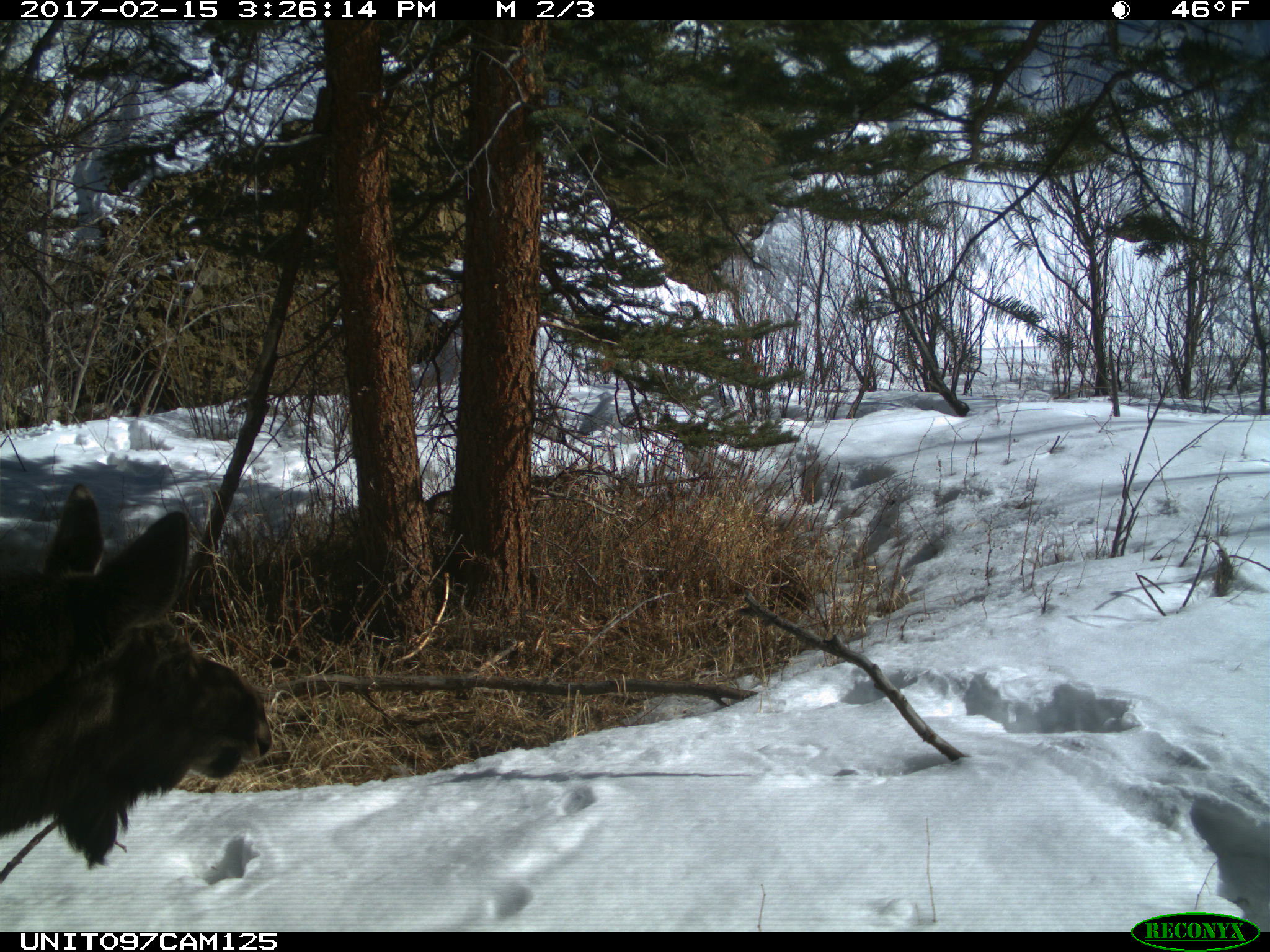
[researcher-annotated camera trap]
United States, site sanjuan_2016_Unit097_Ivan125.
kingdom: Animalia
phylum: Chordata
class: Mammalia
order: Artiodactyla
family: Cervidae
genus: Alces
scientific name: Alces alces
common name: moose